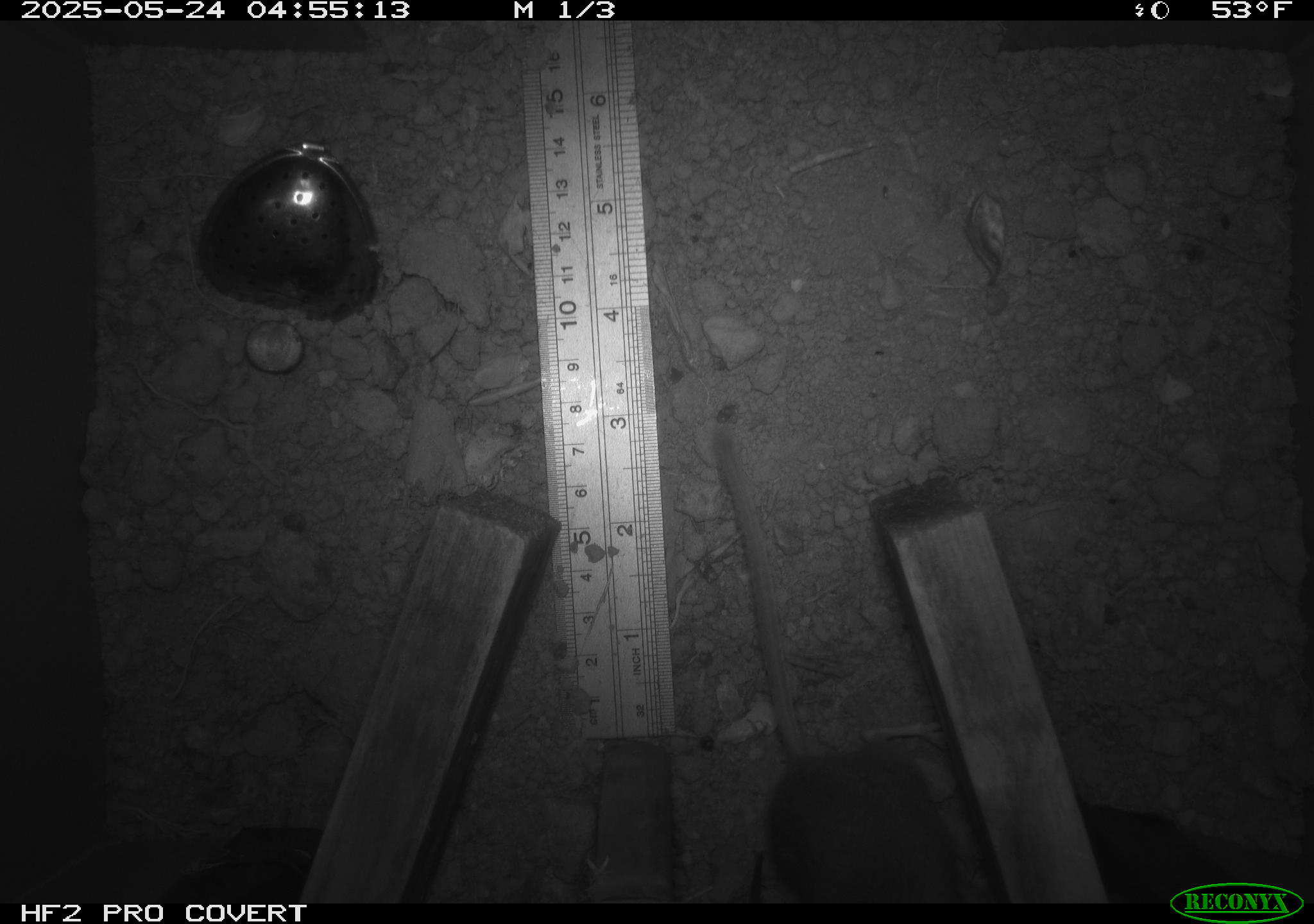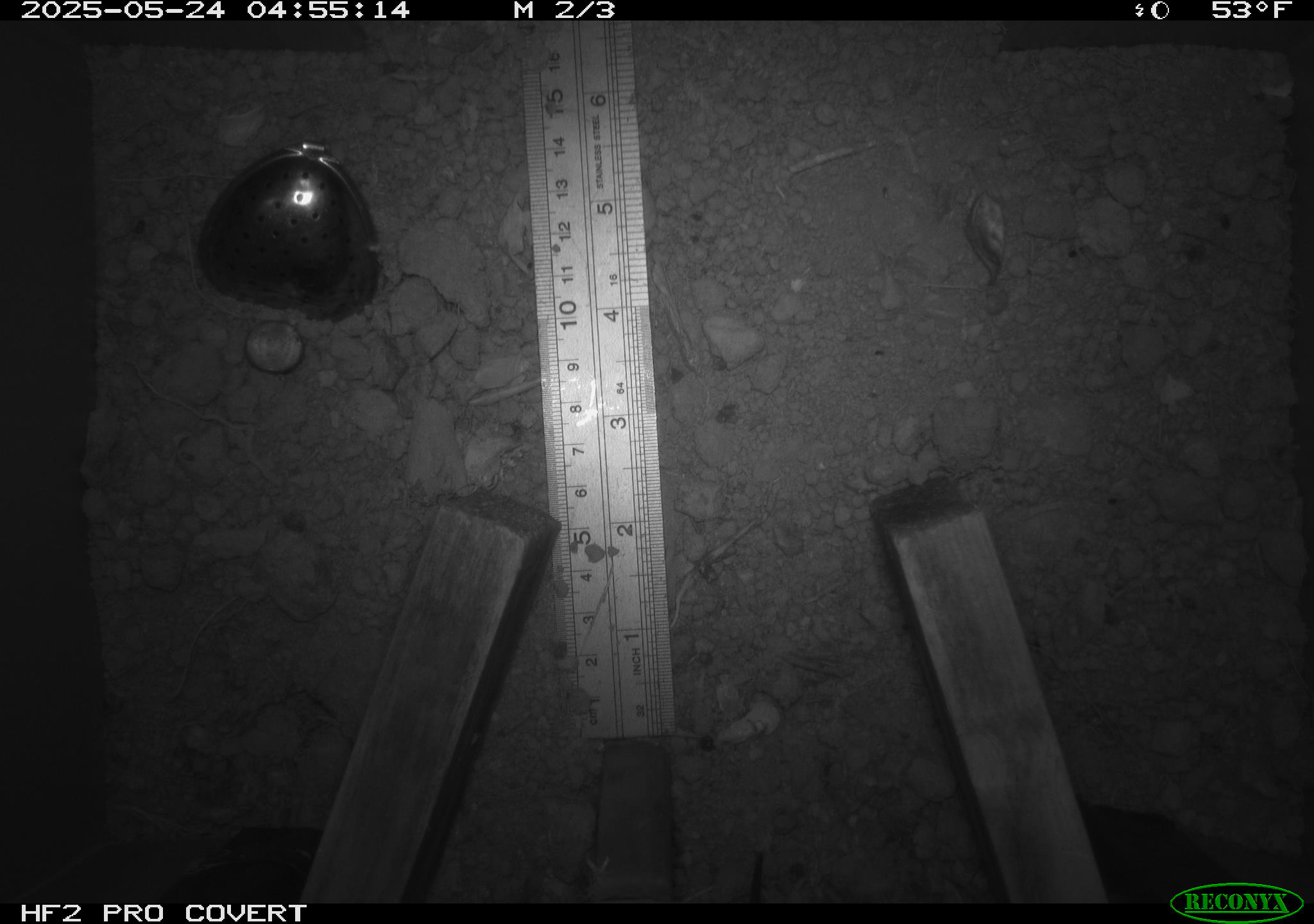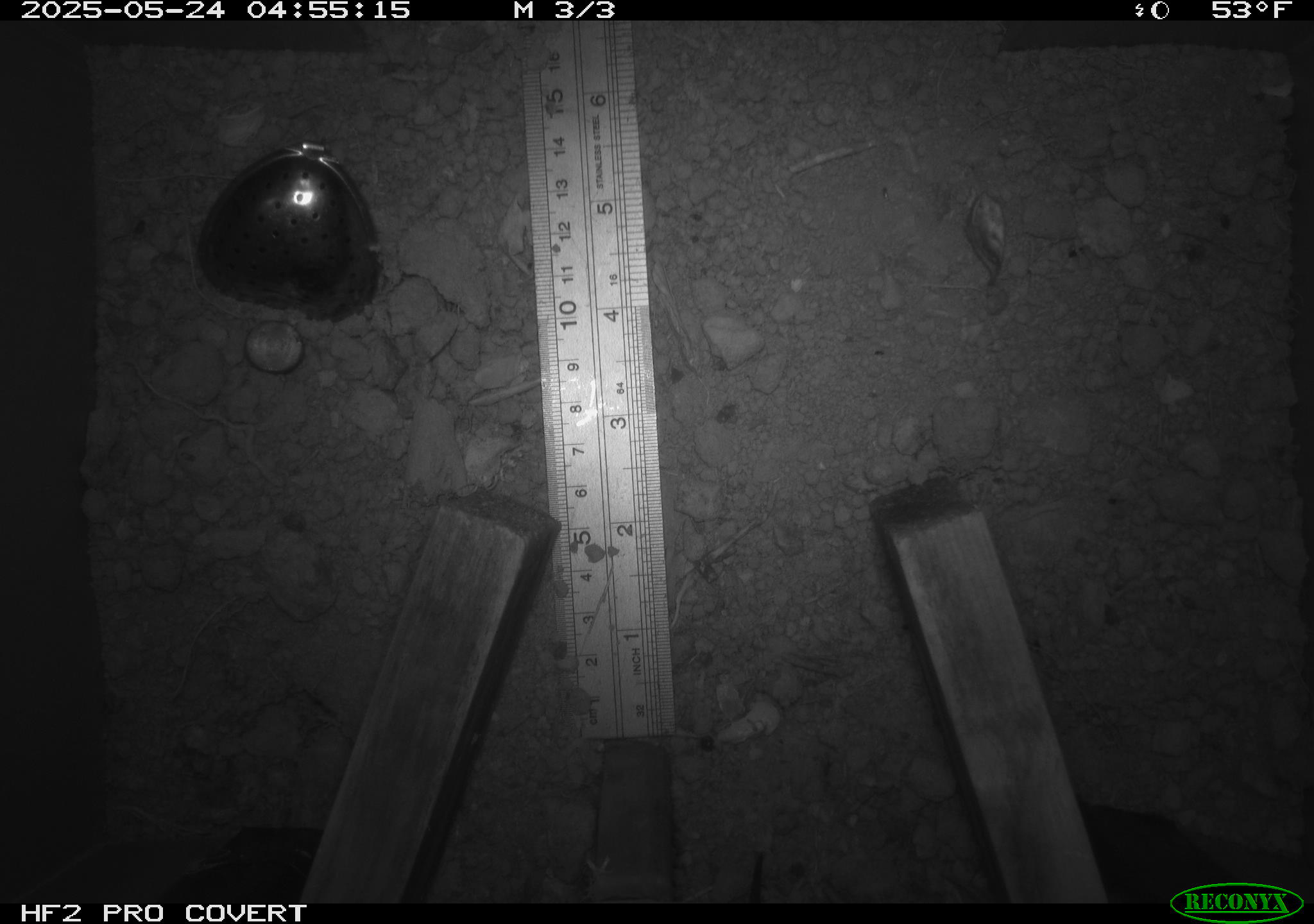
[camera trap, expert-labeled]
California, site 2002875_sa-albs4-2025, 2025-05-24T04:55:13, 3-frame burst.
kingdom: Animalia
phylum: Chordata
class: Mammalia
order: Rodentia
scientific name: Rodentia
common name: mouse species